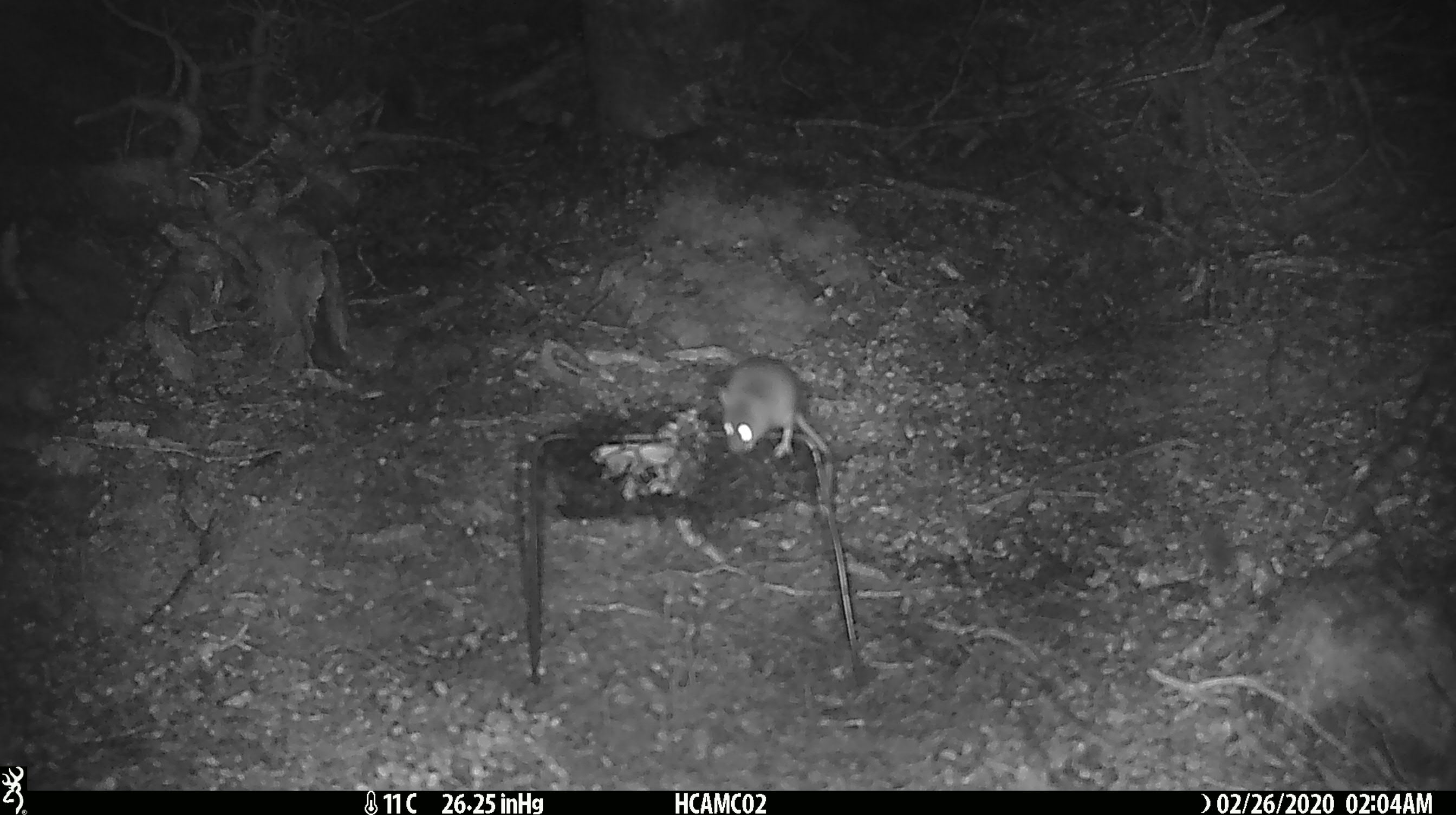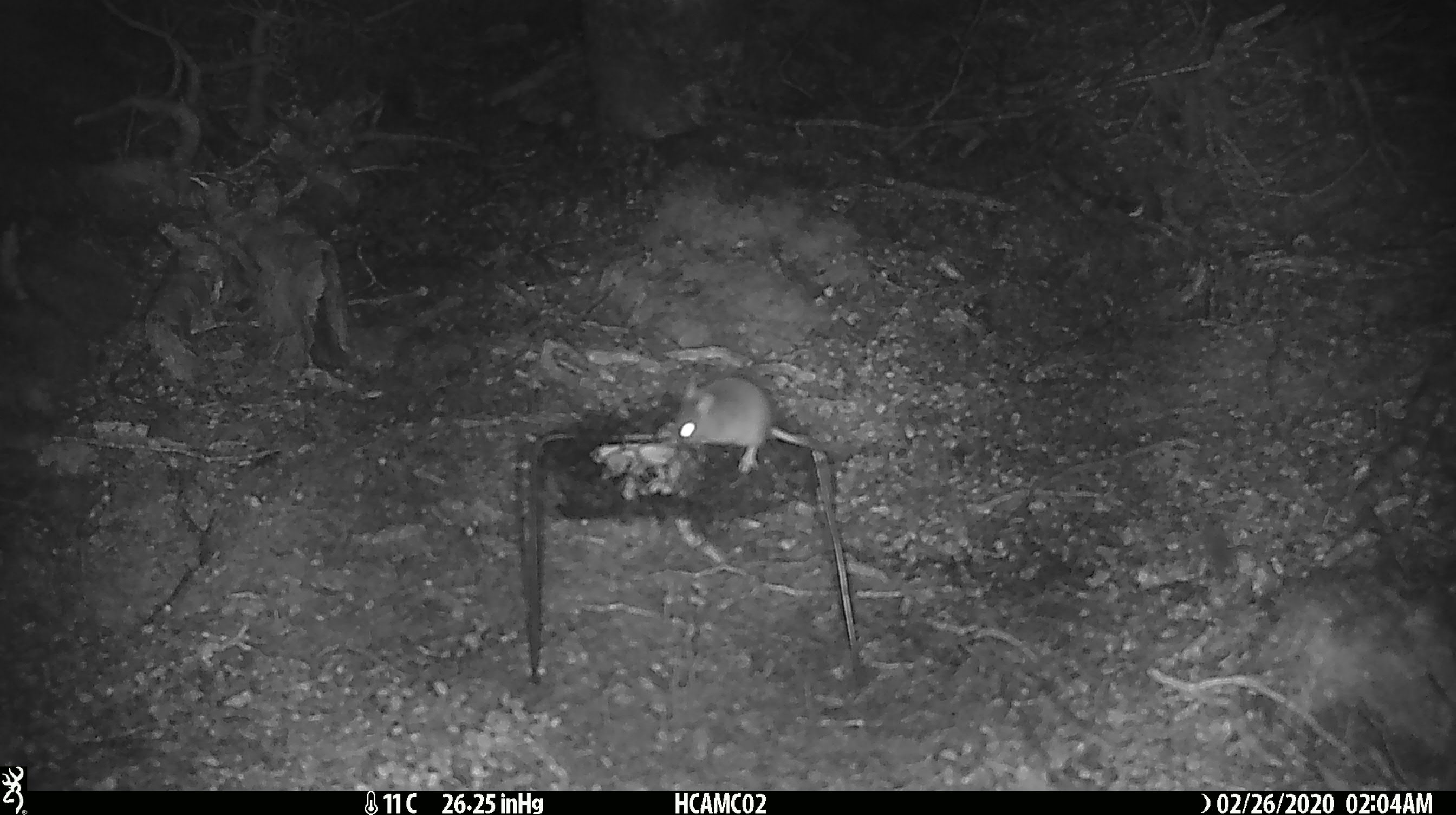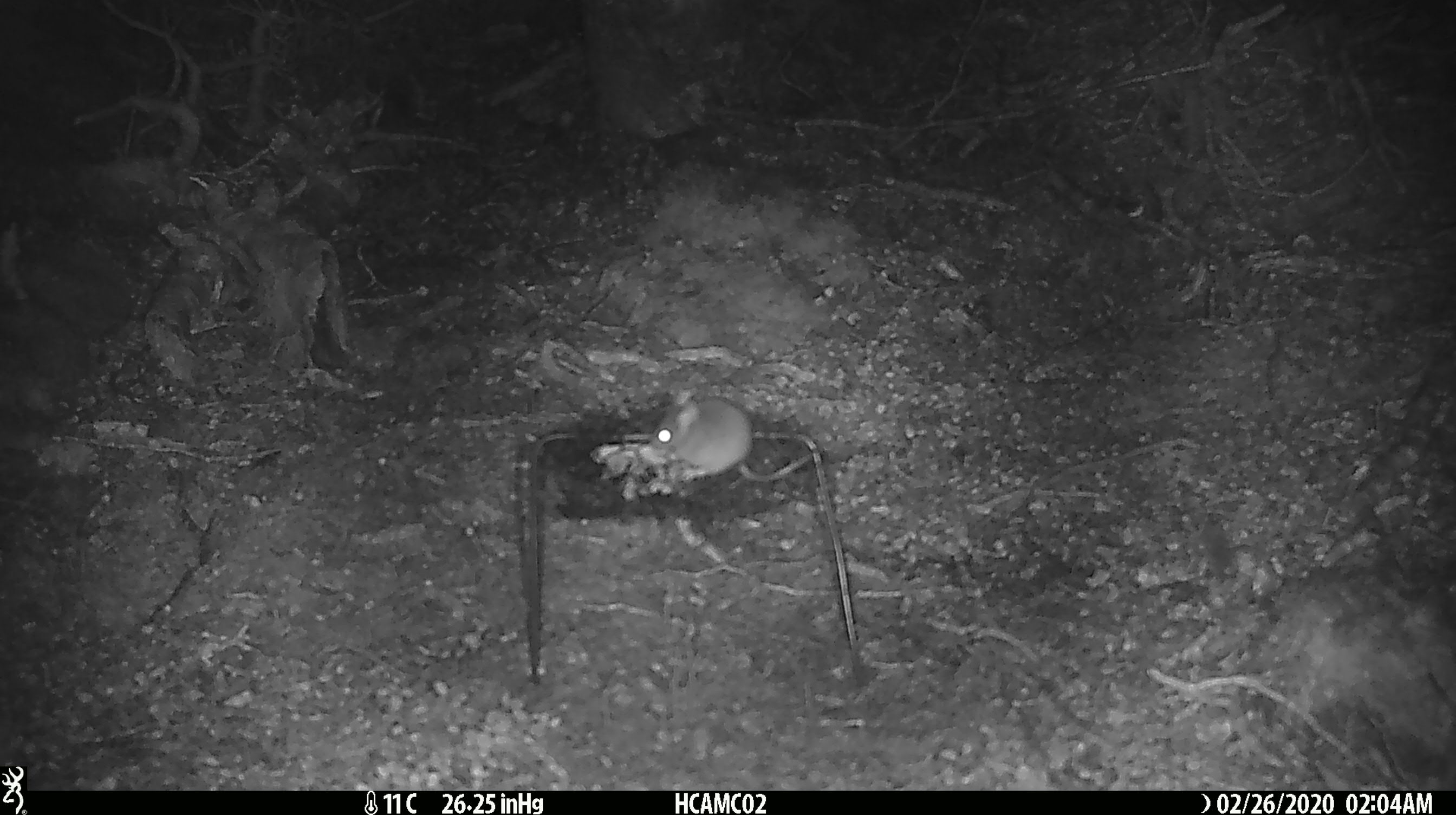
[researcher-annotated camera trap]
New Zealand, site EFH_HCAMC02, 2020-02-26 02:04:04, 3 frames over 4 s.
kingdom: Animalia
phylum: Chordata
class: Mammalia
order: Rodentia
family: Muridae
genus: Mus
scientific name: Mus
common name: mouse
Mouse (Mus).